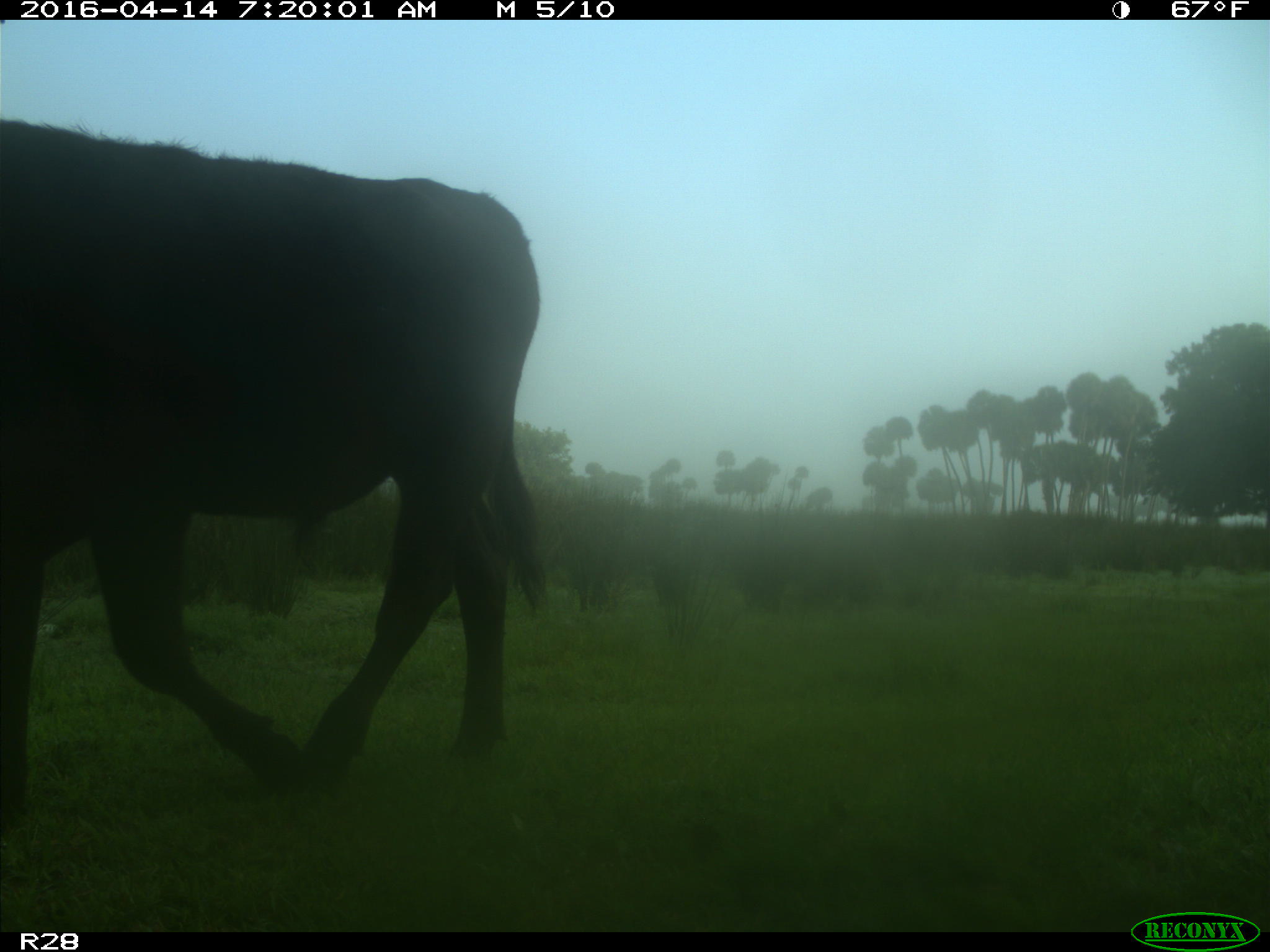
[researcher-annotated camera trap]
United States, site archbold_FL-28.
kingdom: Animalia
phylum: Chordata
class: Mammalia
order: Artiodactyla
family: Bovidae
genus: Bos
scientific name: Bos taurus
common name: domestic cow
Bos taurus (domestic cow).